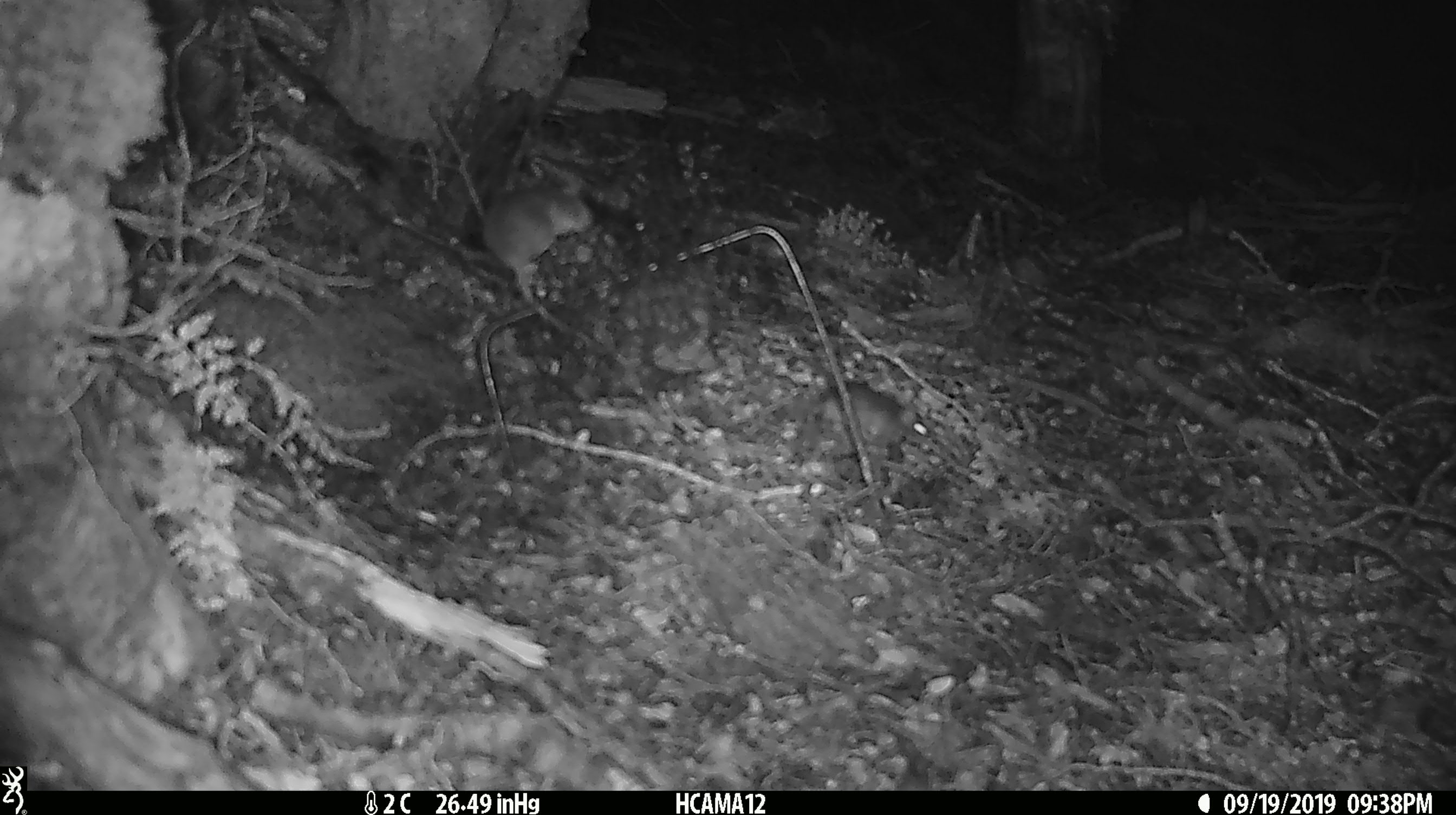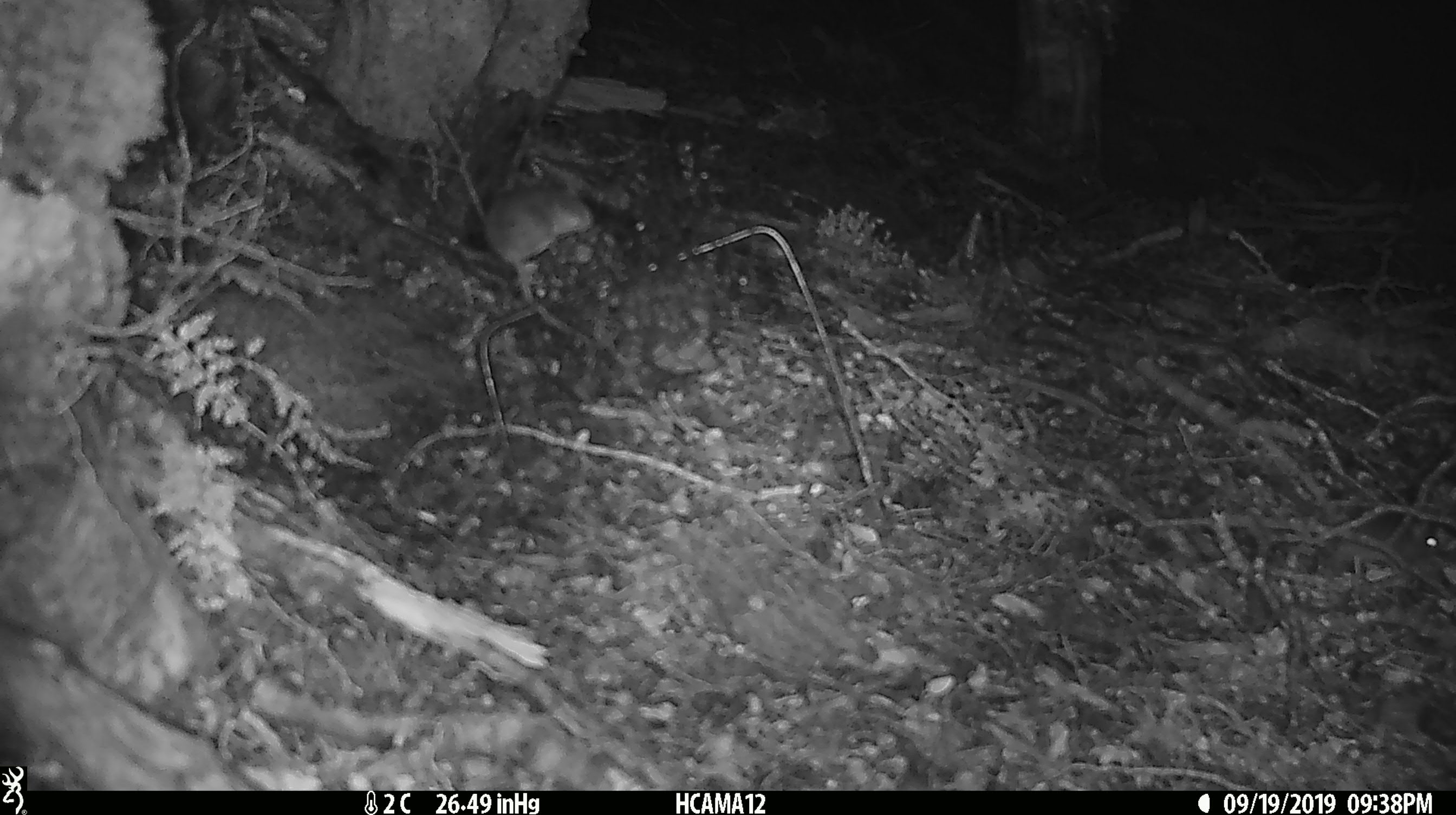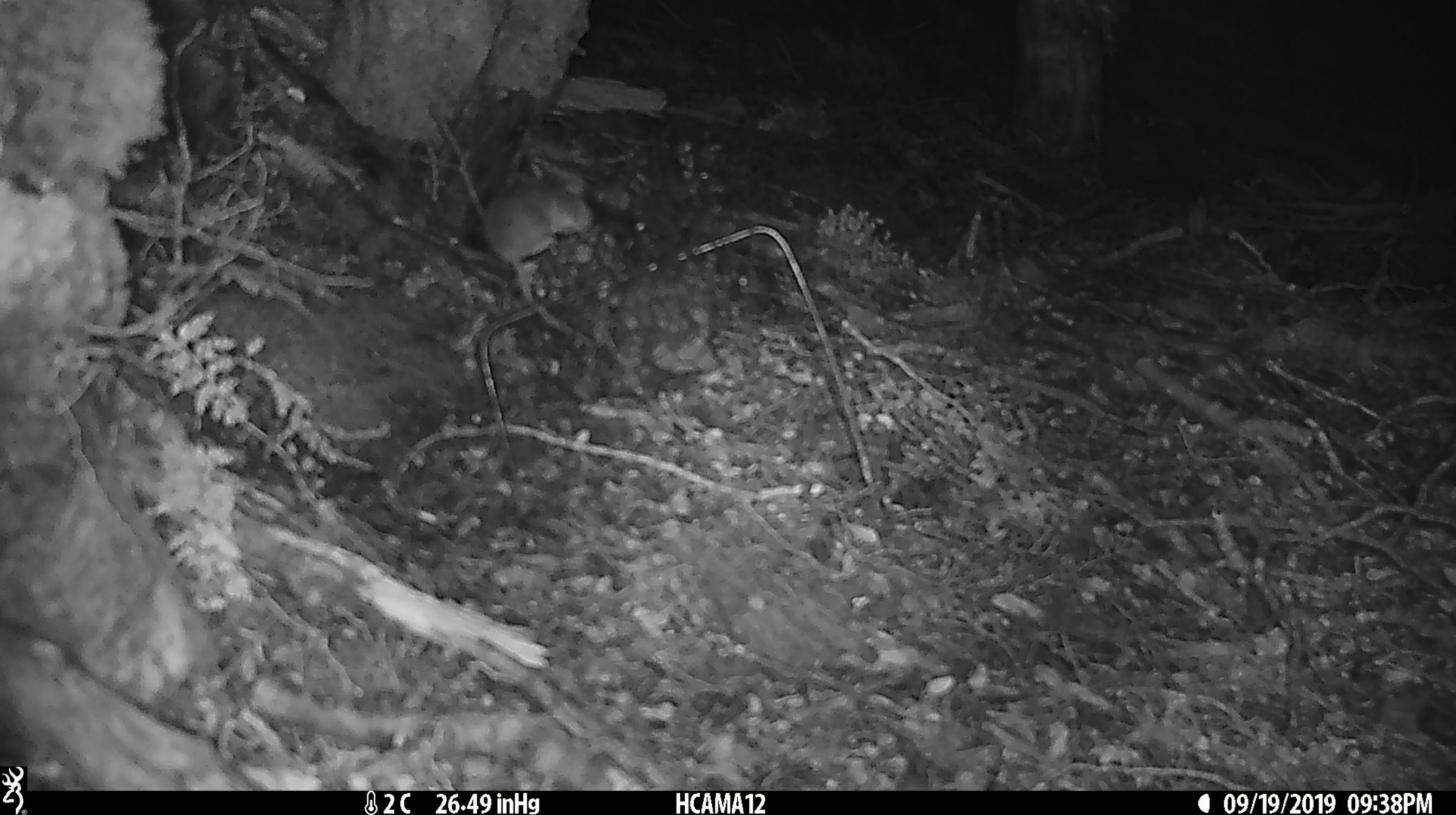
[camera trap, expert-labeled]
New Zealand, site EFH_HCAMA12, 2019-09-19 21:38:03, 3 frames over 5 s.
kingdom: Animalia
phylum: Chordata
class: Mammalia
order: Rodentia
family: Muridae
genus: Mus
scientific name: Mus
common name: mouse